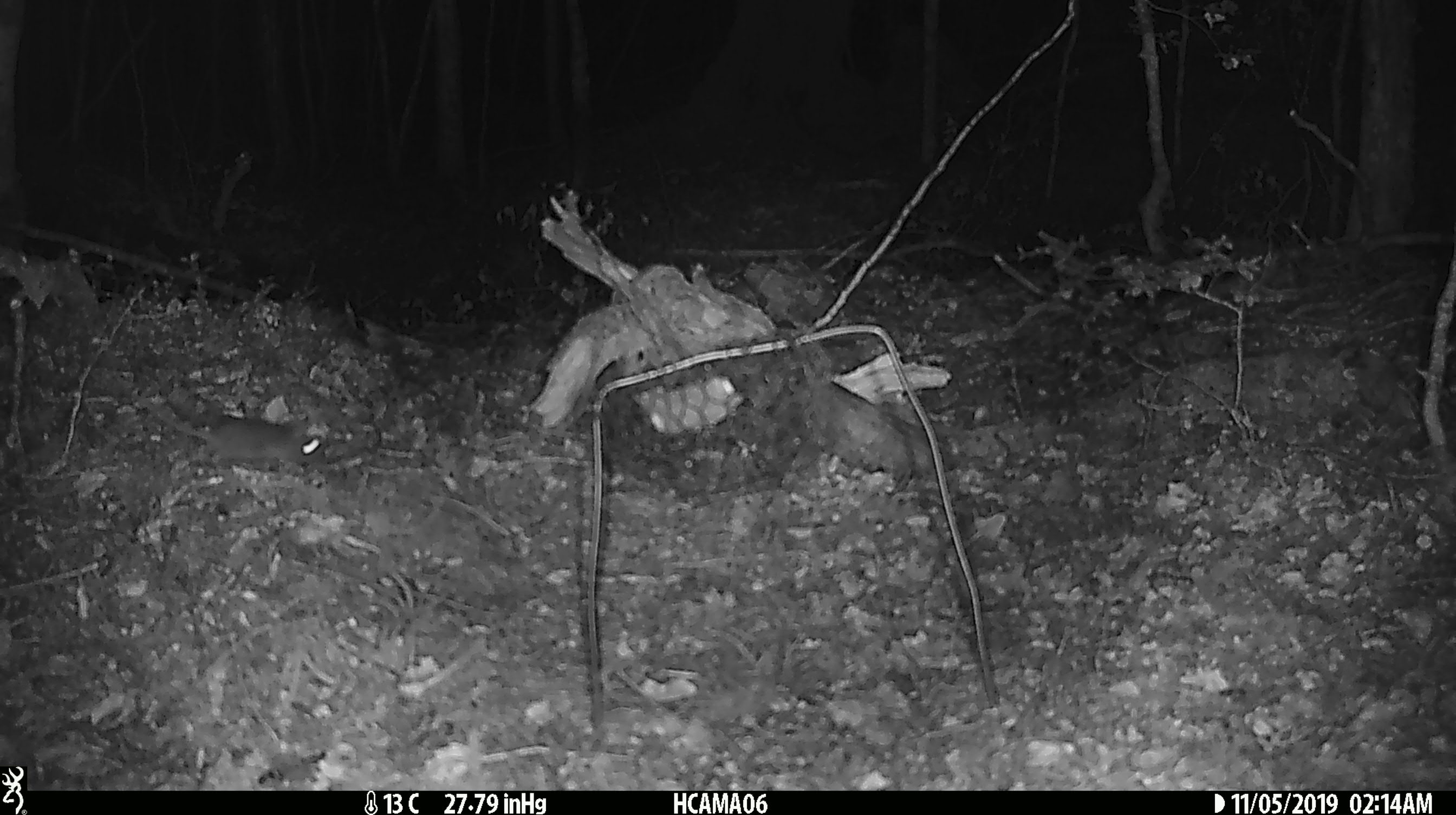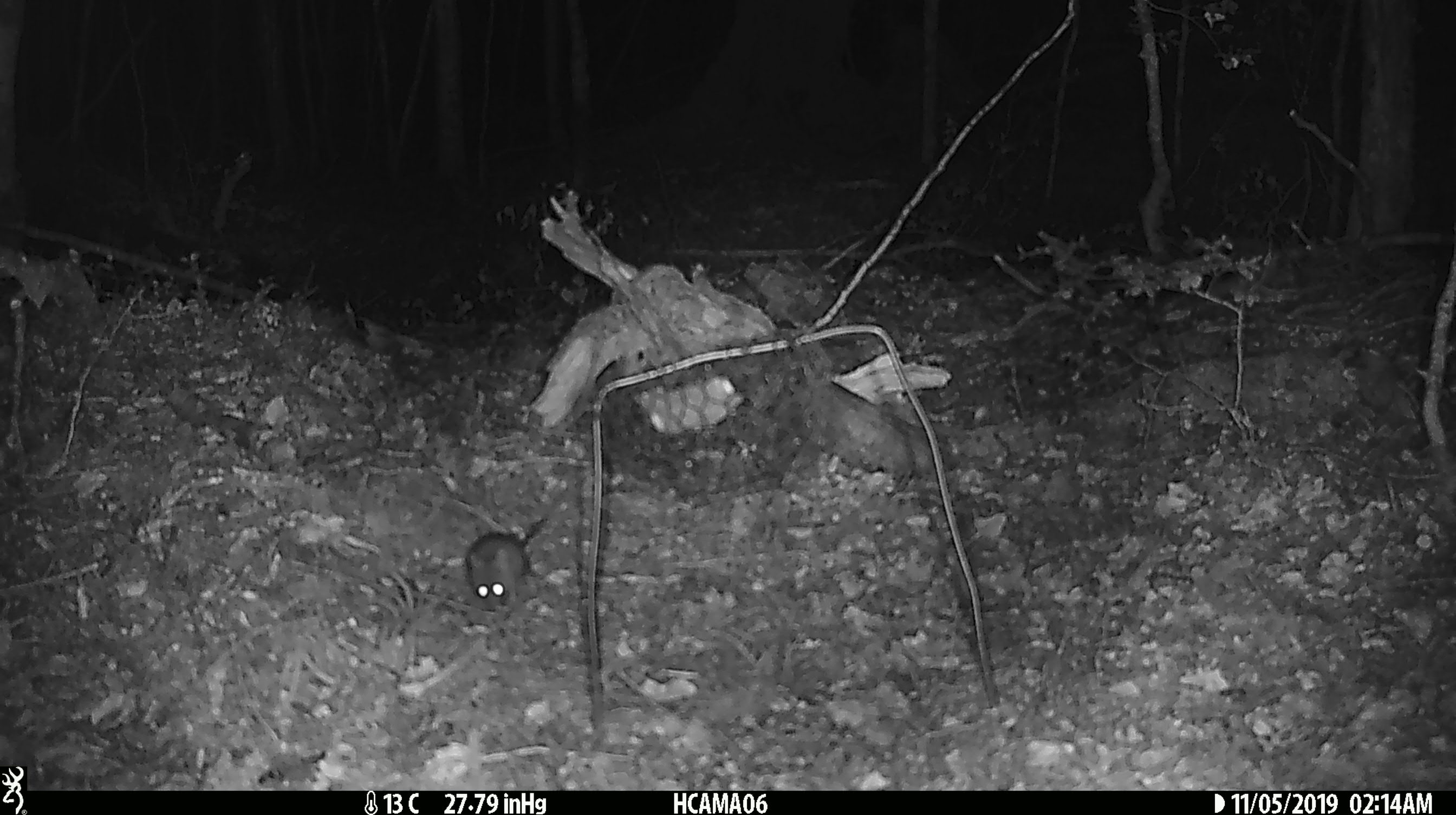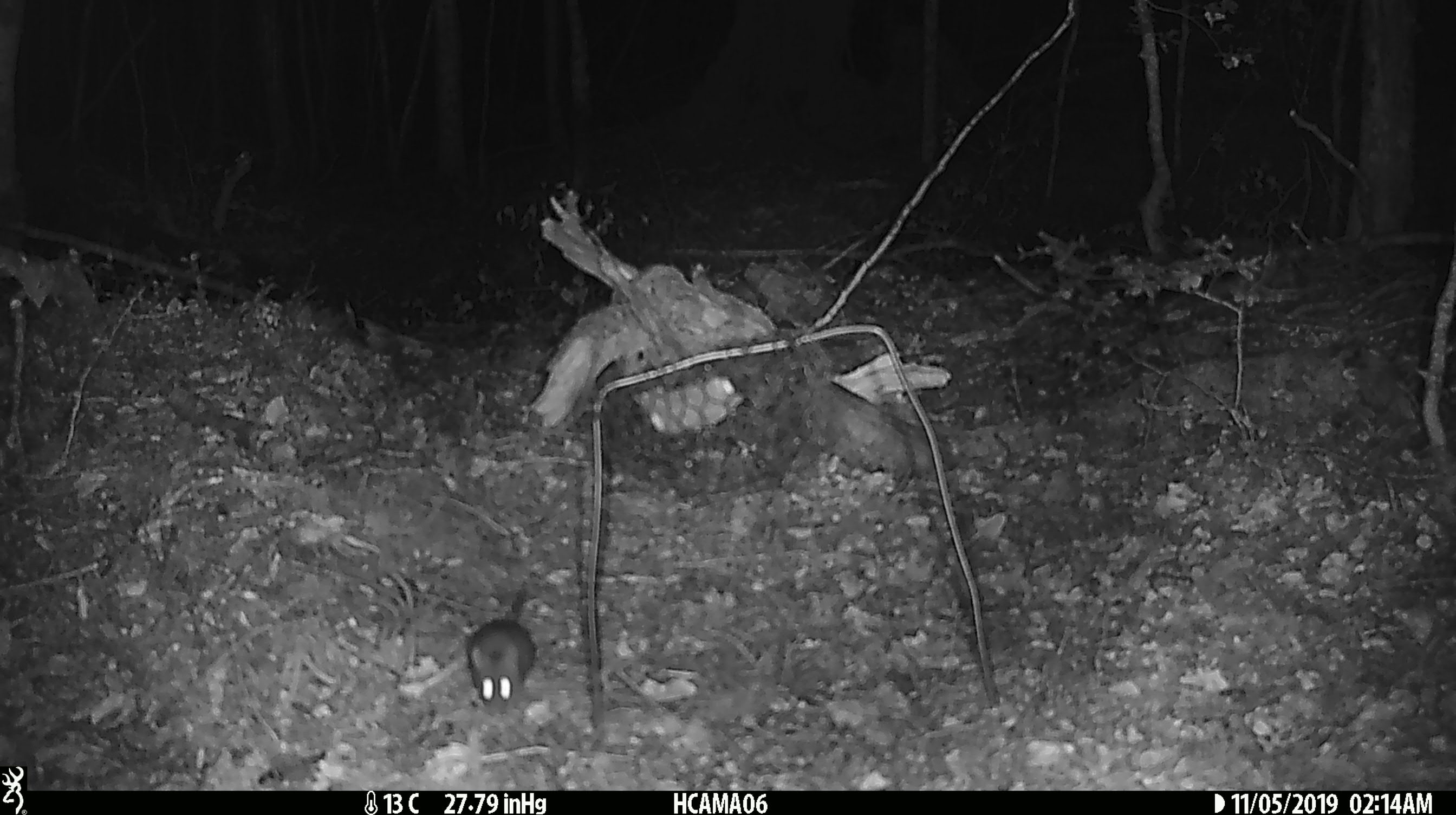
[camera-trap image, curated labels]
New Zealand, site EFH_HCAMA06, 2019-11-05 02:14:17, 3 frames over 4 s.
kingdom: Animalia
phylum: Chordata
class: Mammalia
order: Rodentia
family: Muridae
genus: Mus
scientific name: Mus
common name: mouse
Mouse (Mus).